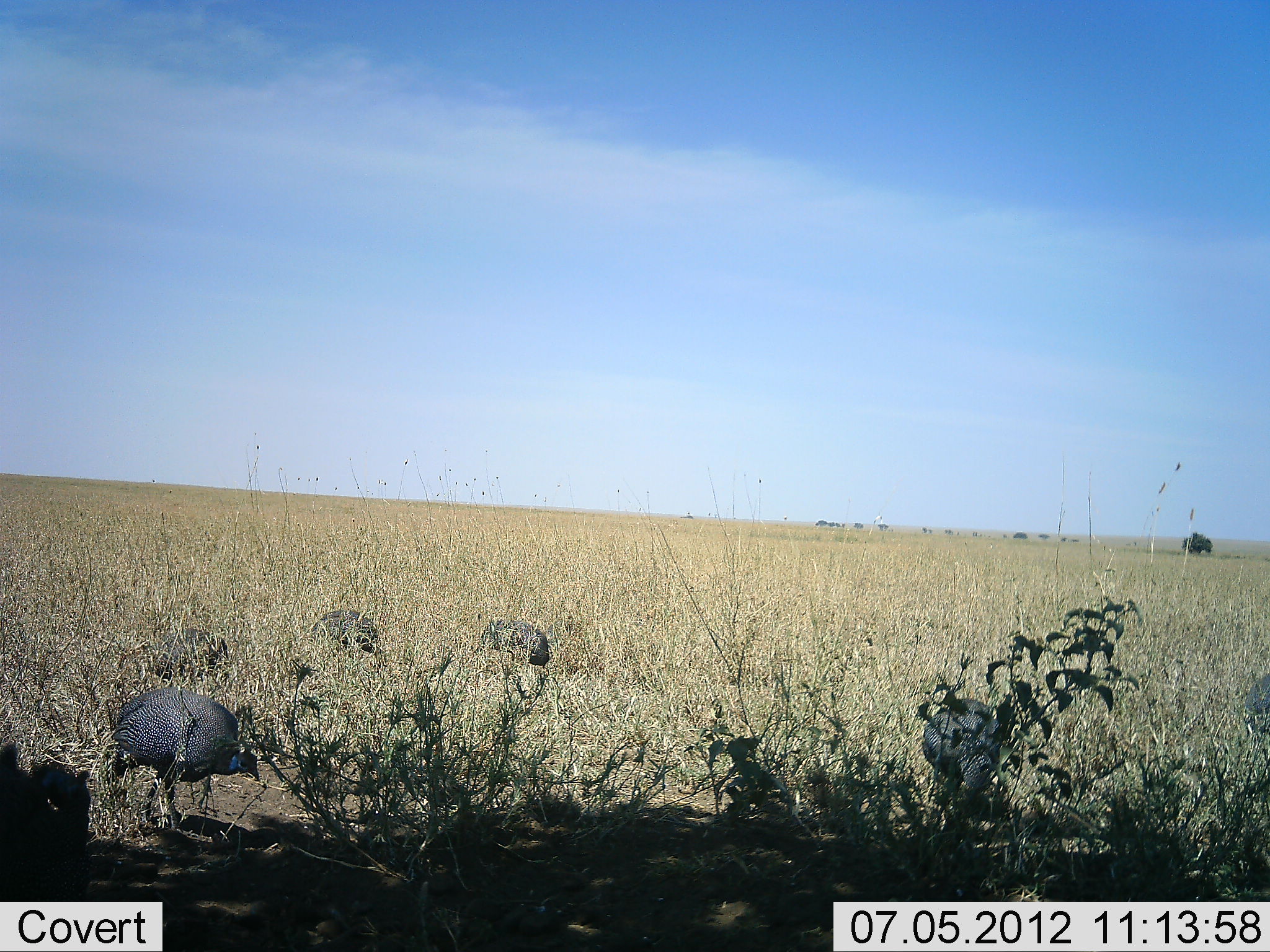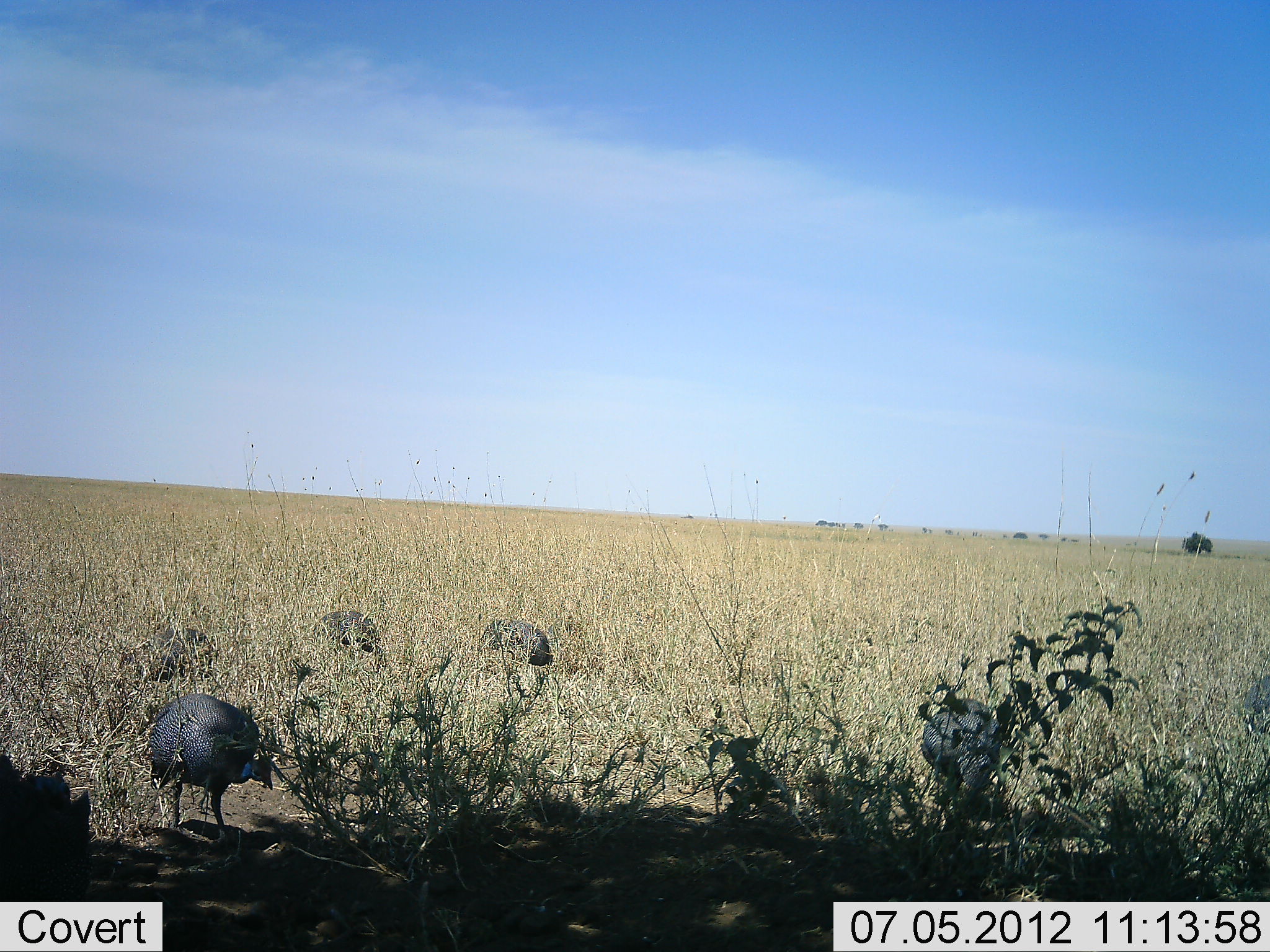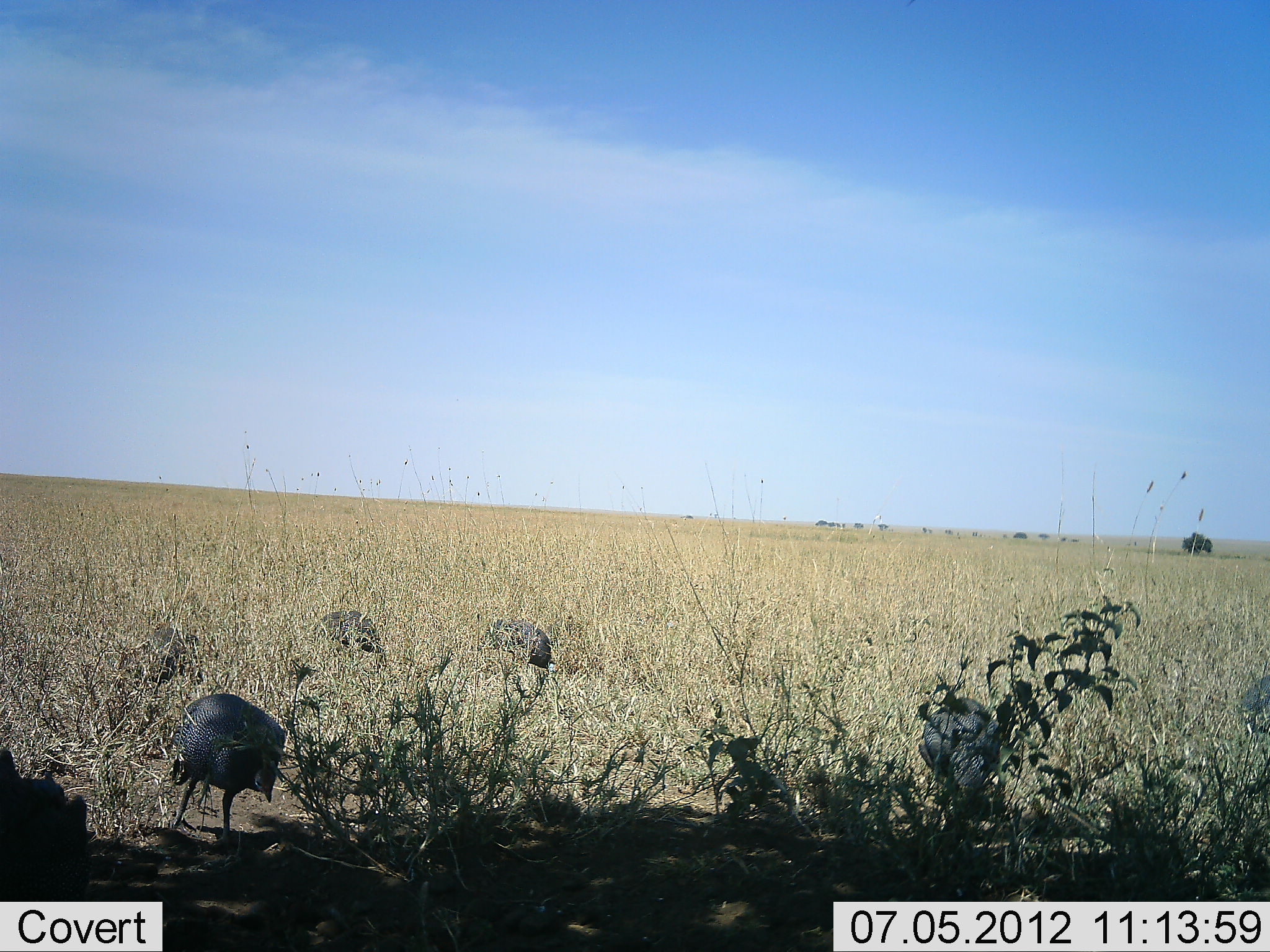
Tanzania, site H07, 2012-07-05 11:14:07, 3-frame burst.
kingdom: Animalia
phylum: Chordata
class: Aves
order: Galliformes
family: Numididae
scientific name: Numididae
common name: guinea fowl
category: guineafowl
Guineafowl (guinea fowl) (Numididae), count 6. Behavior (volunteer vote fractions): standing 40%, resting 0%, moving 30%, interacting 0%. Young present (vote fraction): 0%. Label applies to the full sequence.